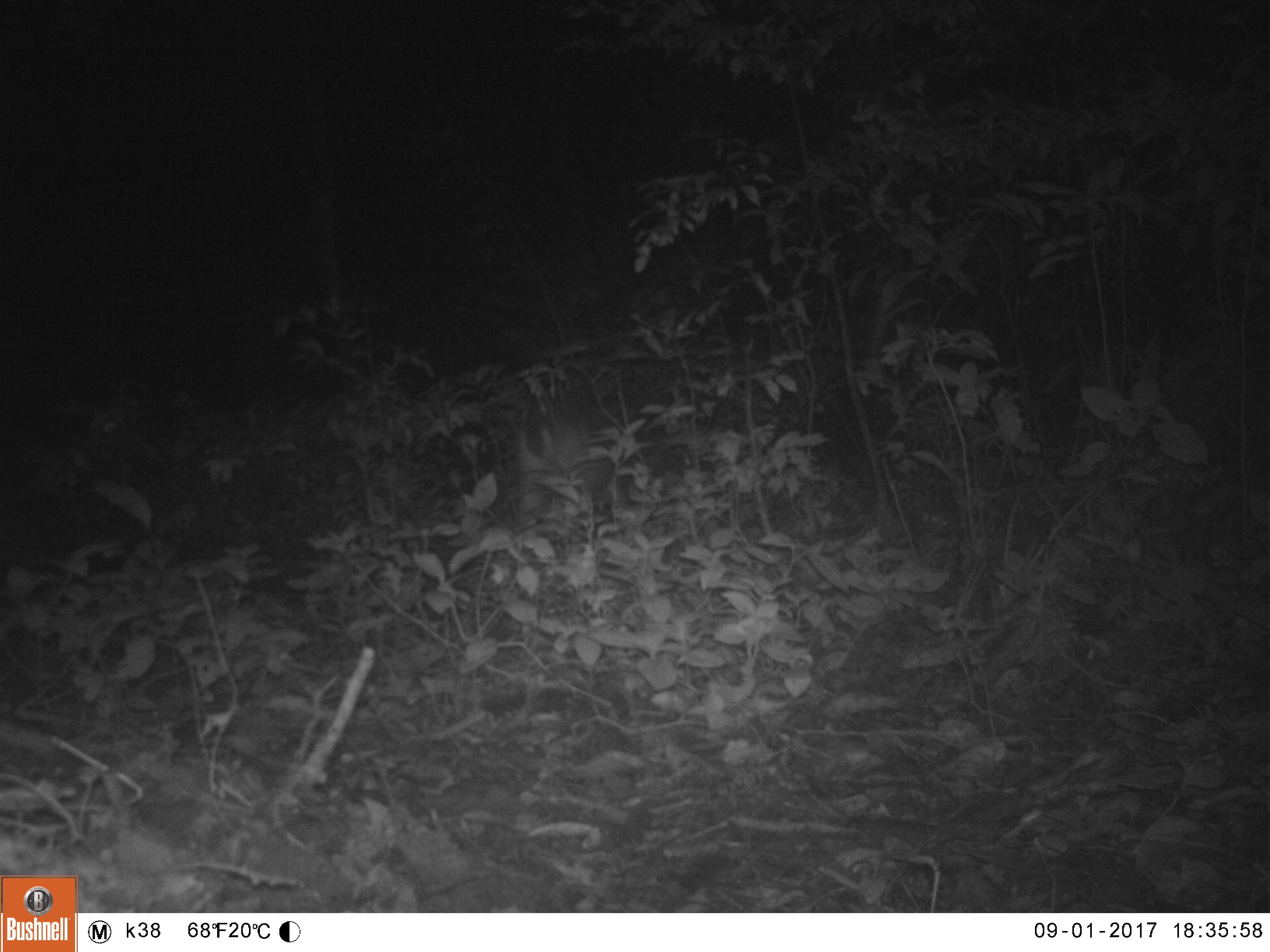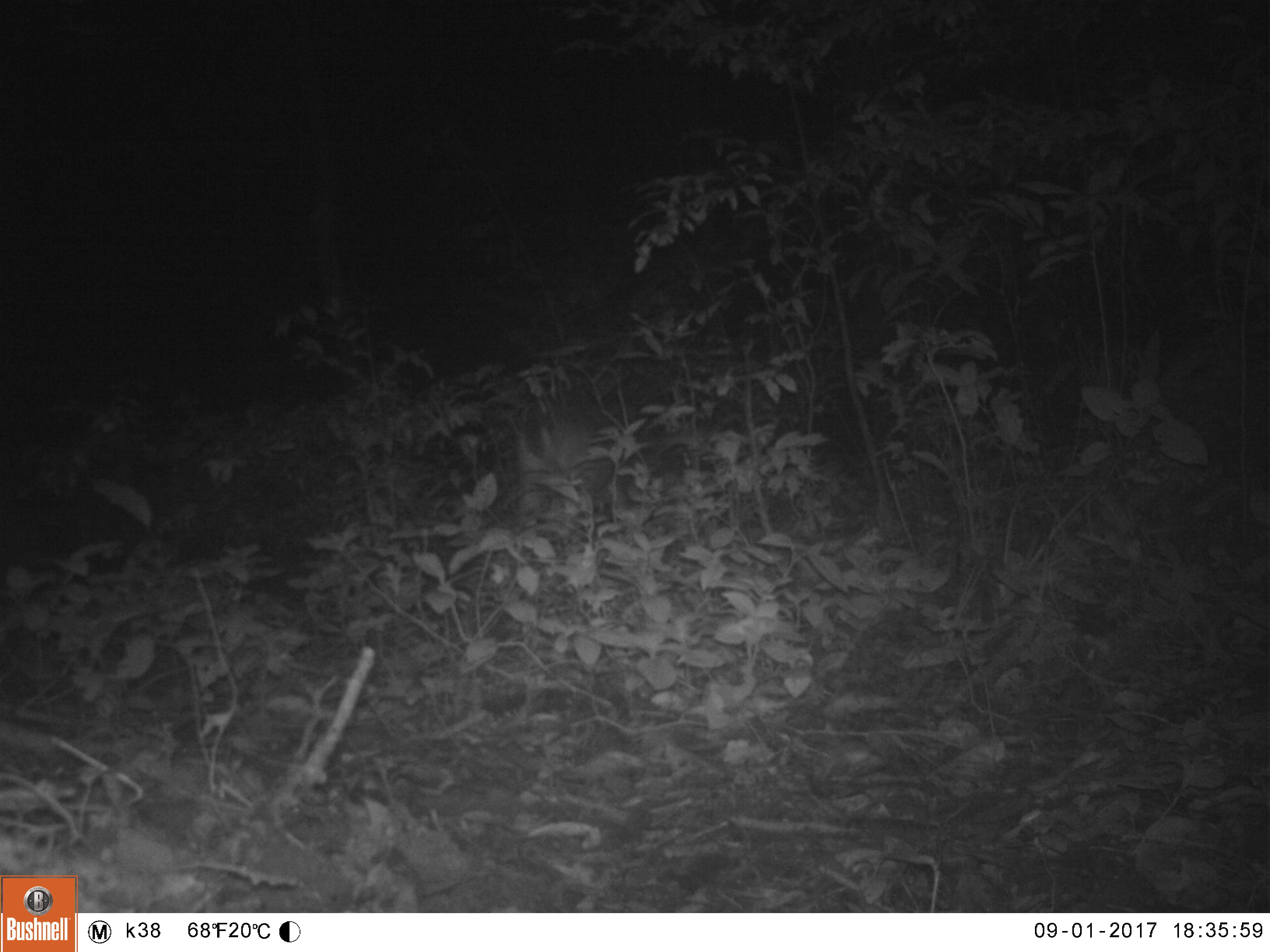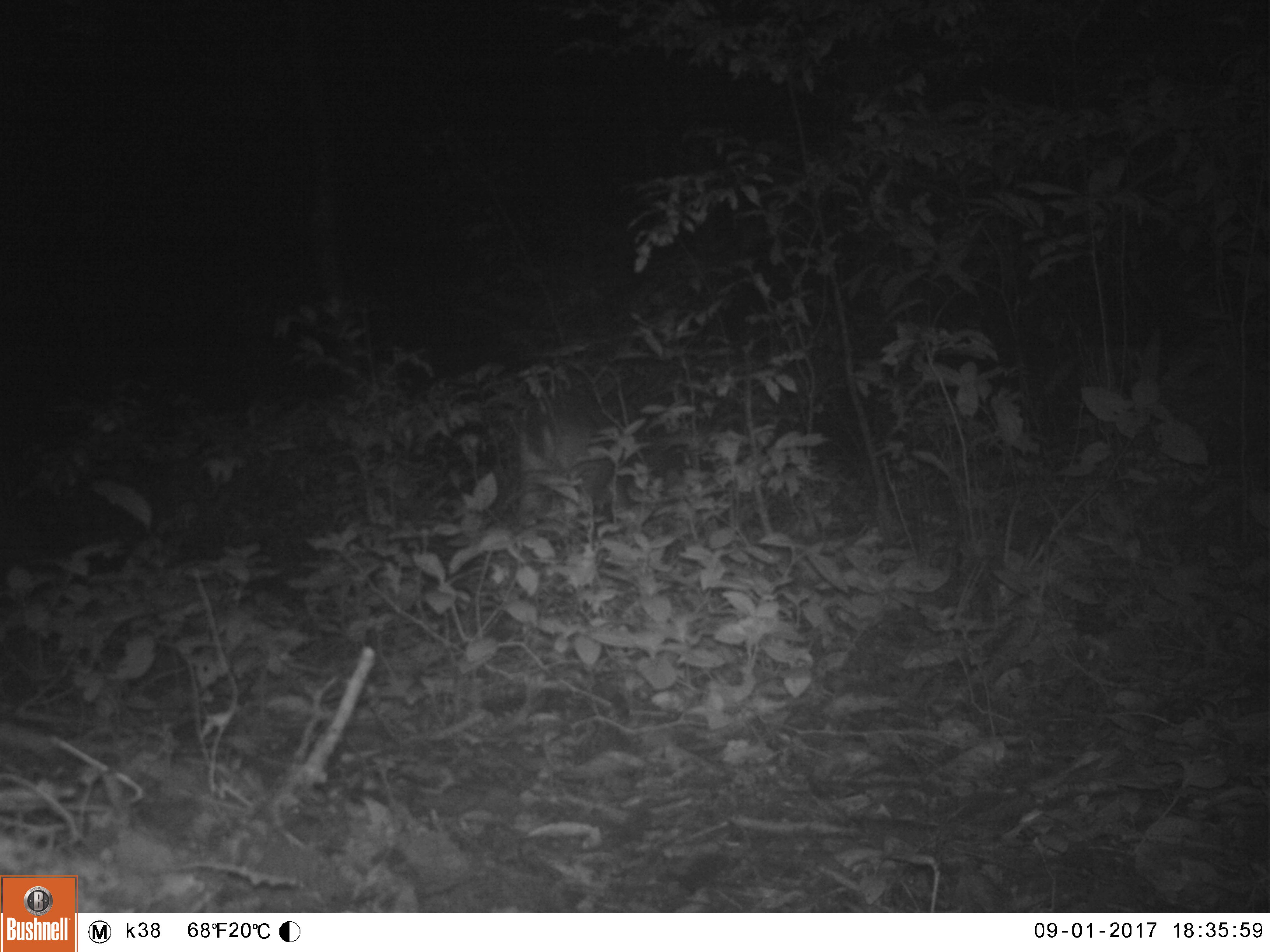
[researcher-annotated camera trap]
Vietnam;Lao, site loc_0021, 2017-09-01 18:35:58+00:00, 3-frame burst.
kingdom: Animalia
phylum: Chordata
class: Mammalia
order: Artiodactyla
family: Cervidae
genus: Muntiacus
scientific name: Muntiacus vuquangensis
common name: large-antlered muntjac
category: large antlered muntjac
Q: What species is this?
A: Large antlered muntjac (large-antlered muntjac) (Muntiacus vuquangensis).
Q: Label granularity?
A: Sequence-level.